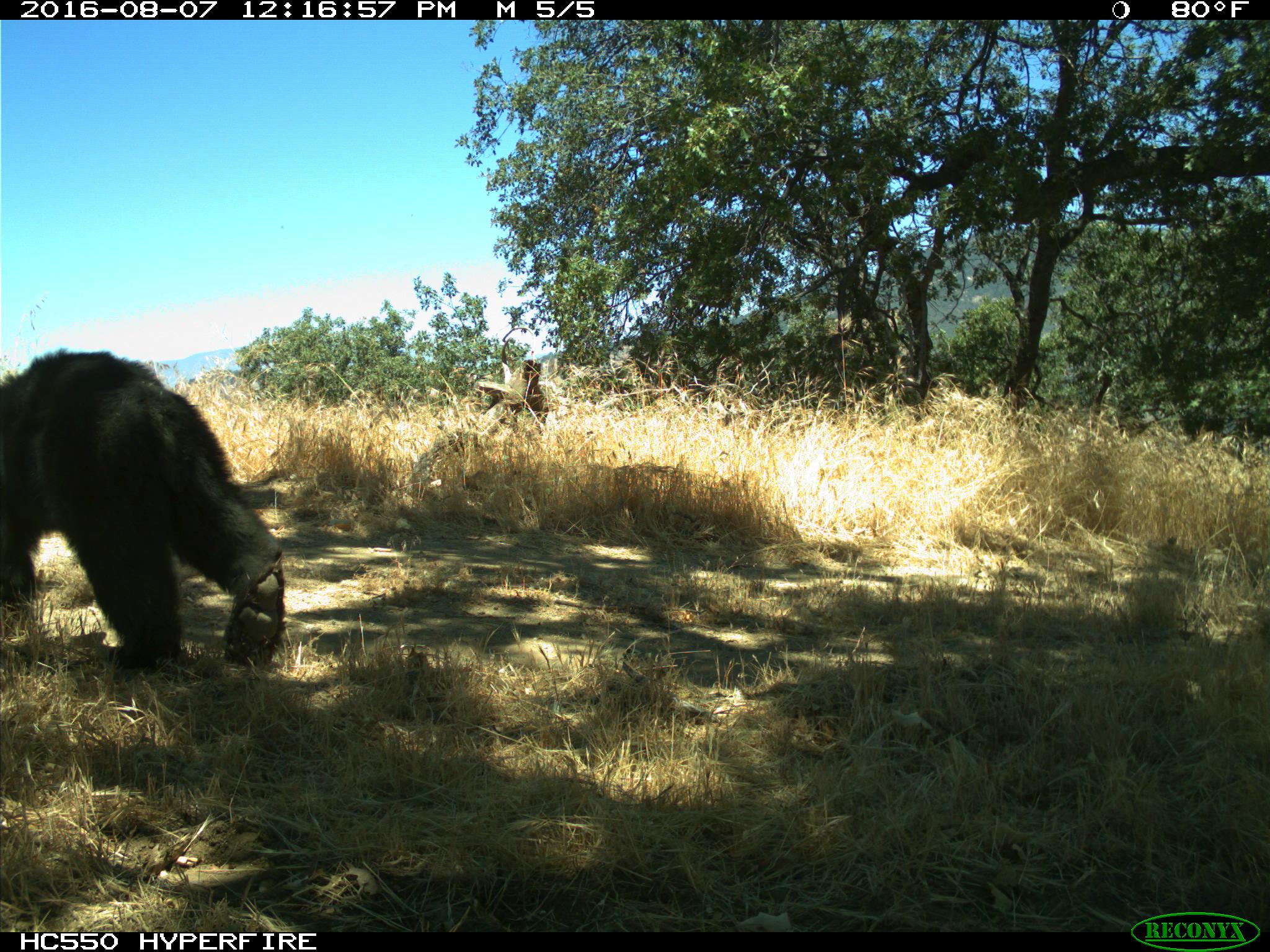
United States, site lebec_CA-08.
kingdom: Animalia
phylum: Chordata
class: Mammalia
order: Carnivora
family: Ursidae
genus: Ursus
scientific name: Ursus americanus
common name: american black bear